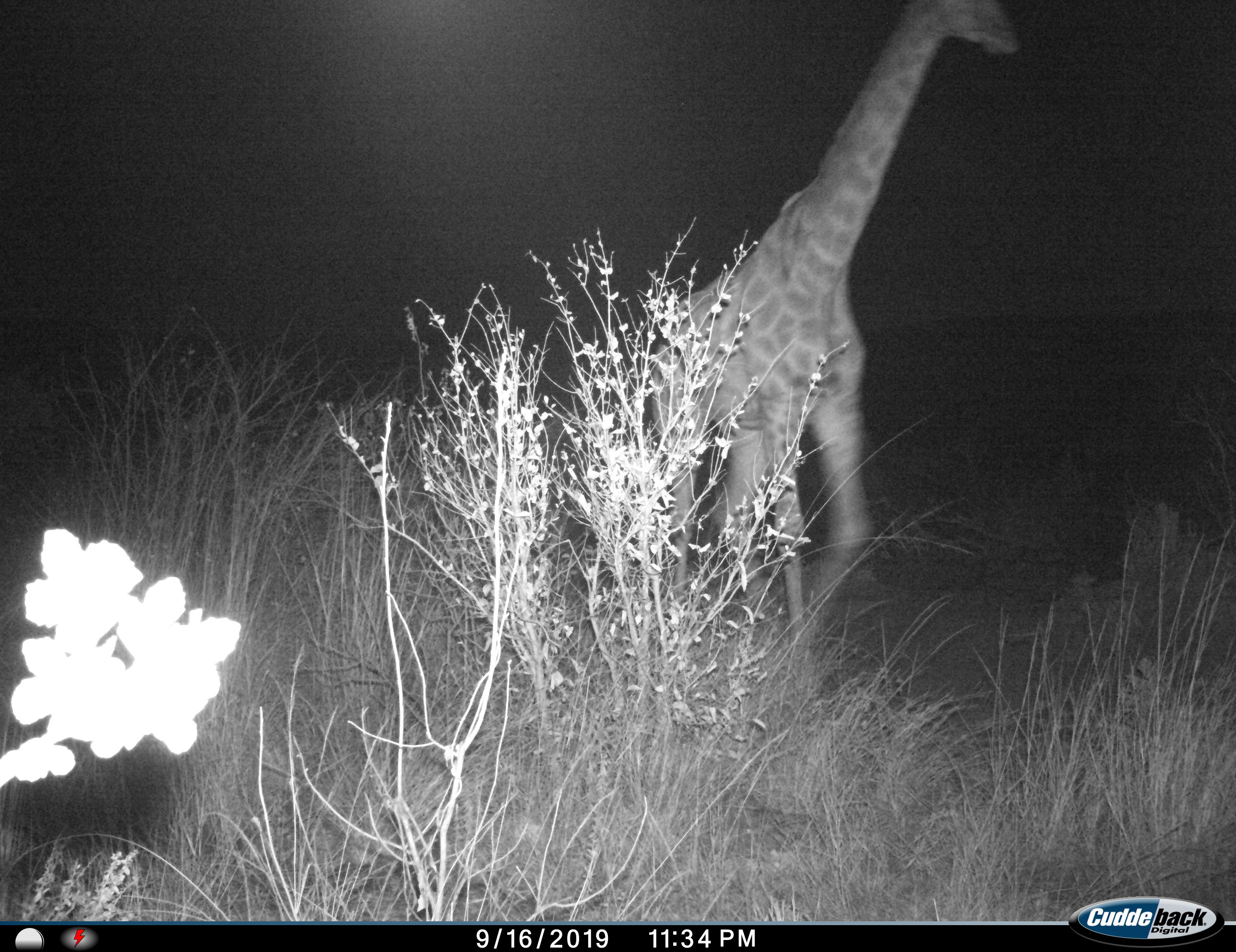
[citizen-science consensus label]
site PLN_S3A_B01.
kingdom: Animalia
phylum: Chordata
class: Mammalia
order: Artiodactyla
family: Giraffidae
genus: Giraffa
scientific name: Giraffa camelopardalis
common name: giraffe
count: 1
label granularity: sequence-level